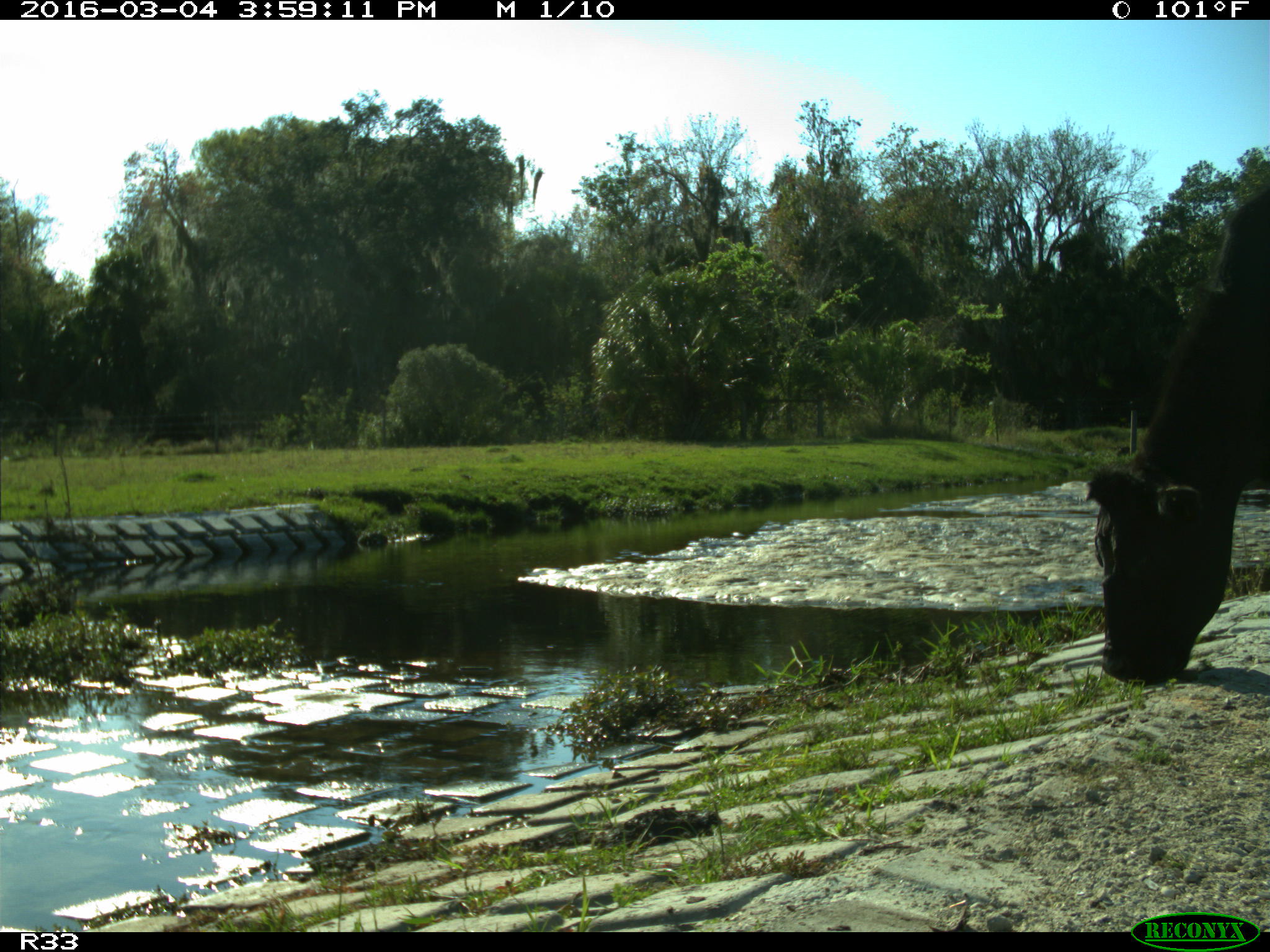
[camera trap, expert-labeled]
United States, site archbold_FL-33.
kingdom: Animalia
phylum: Chordata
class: Mammalia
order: Artiodactyla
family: Bovidae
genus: Bos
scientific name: Bos taurus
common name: domestic cow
Bos taurus (domestic cow).